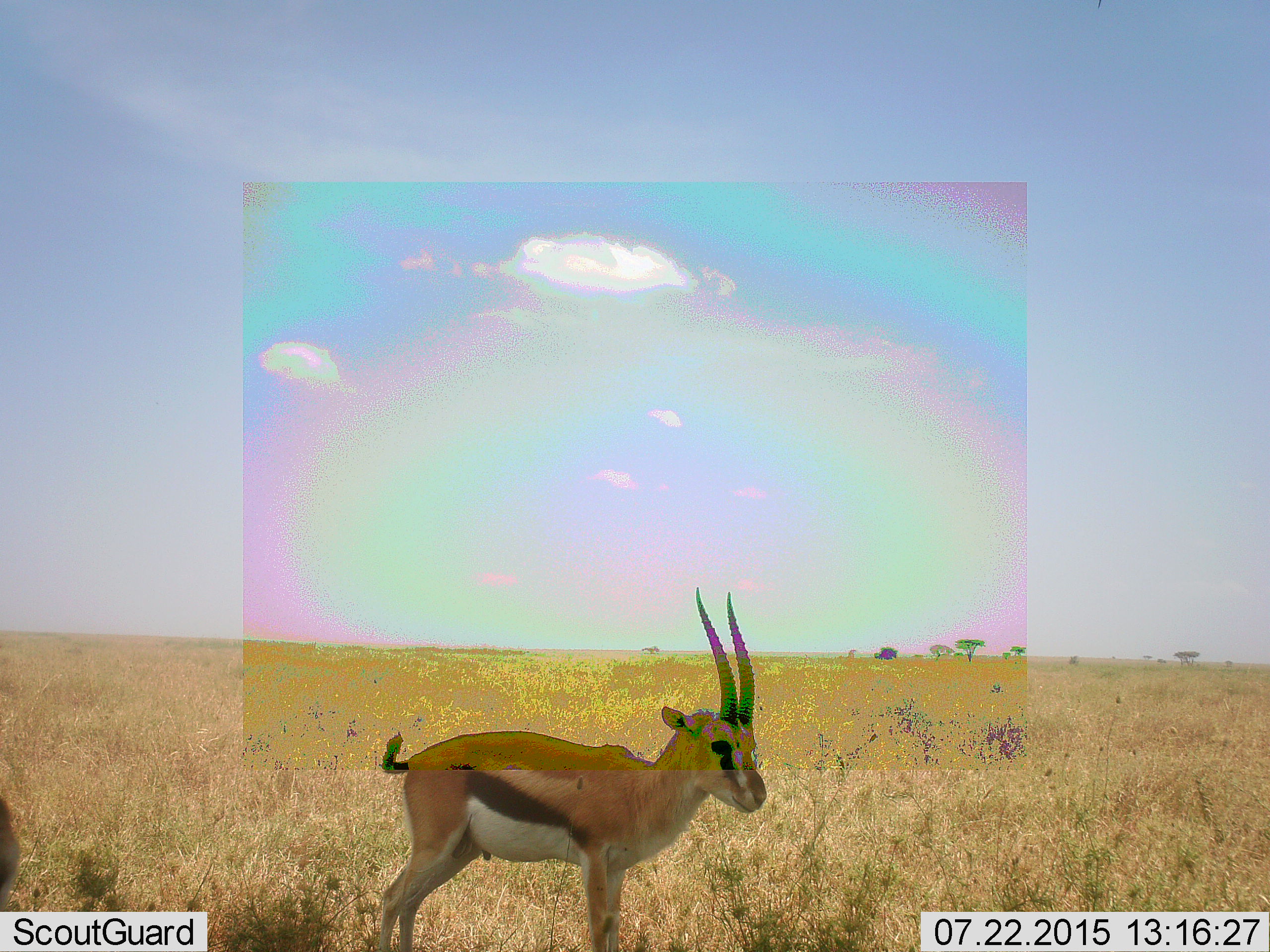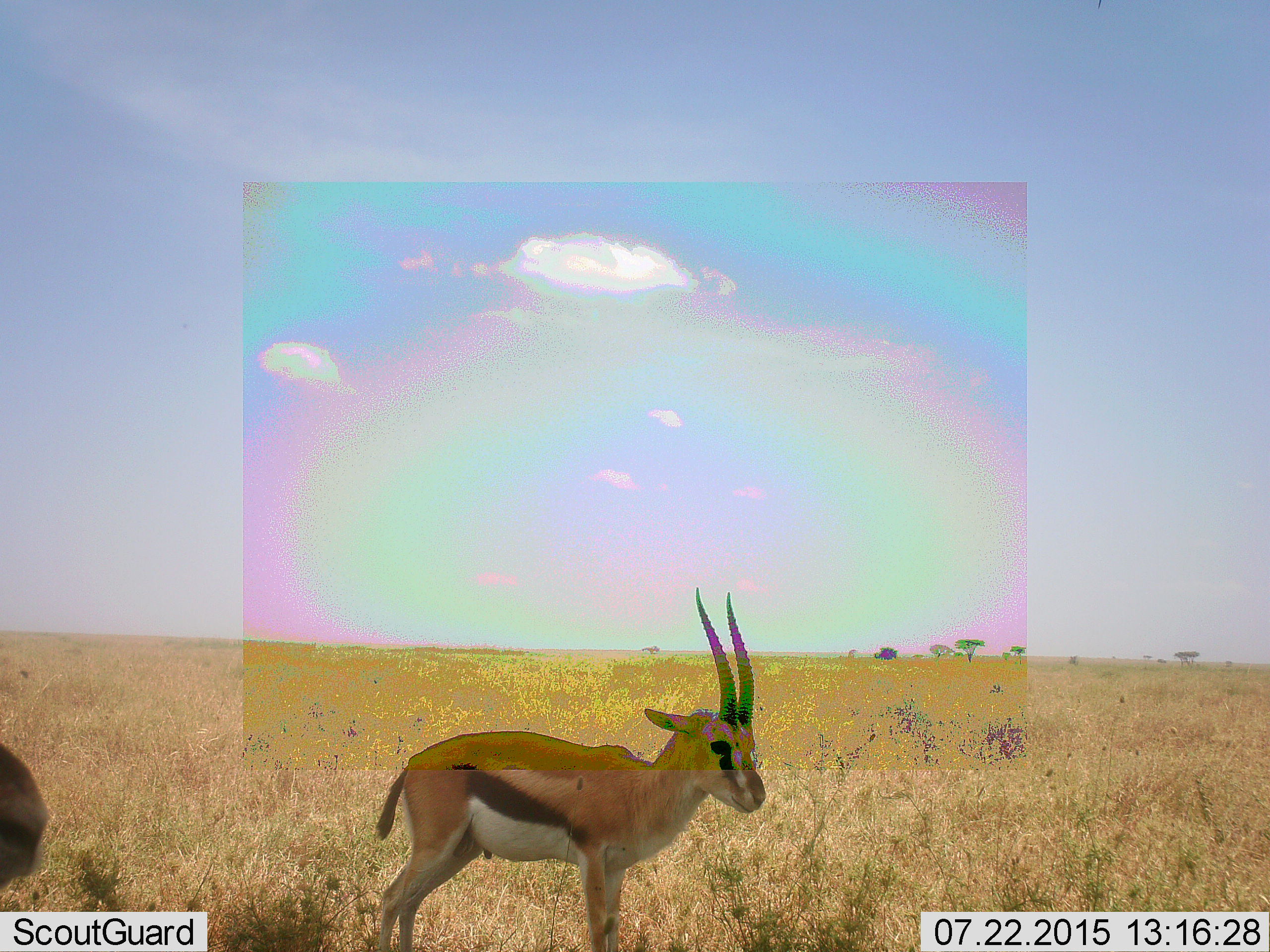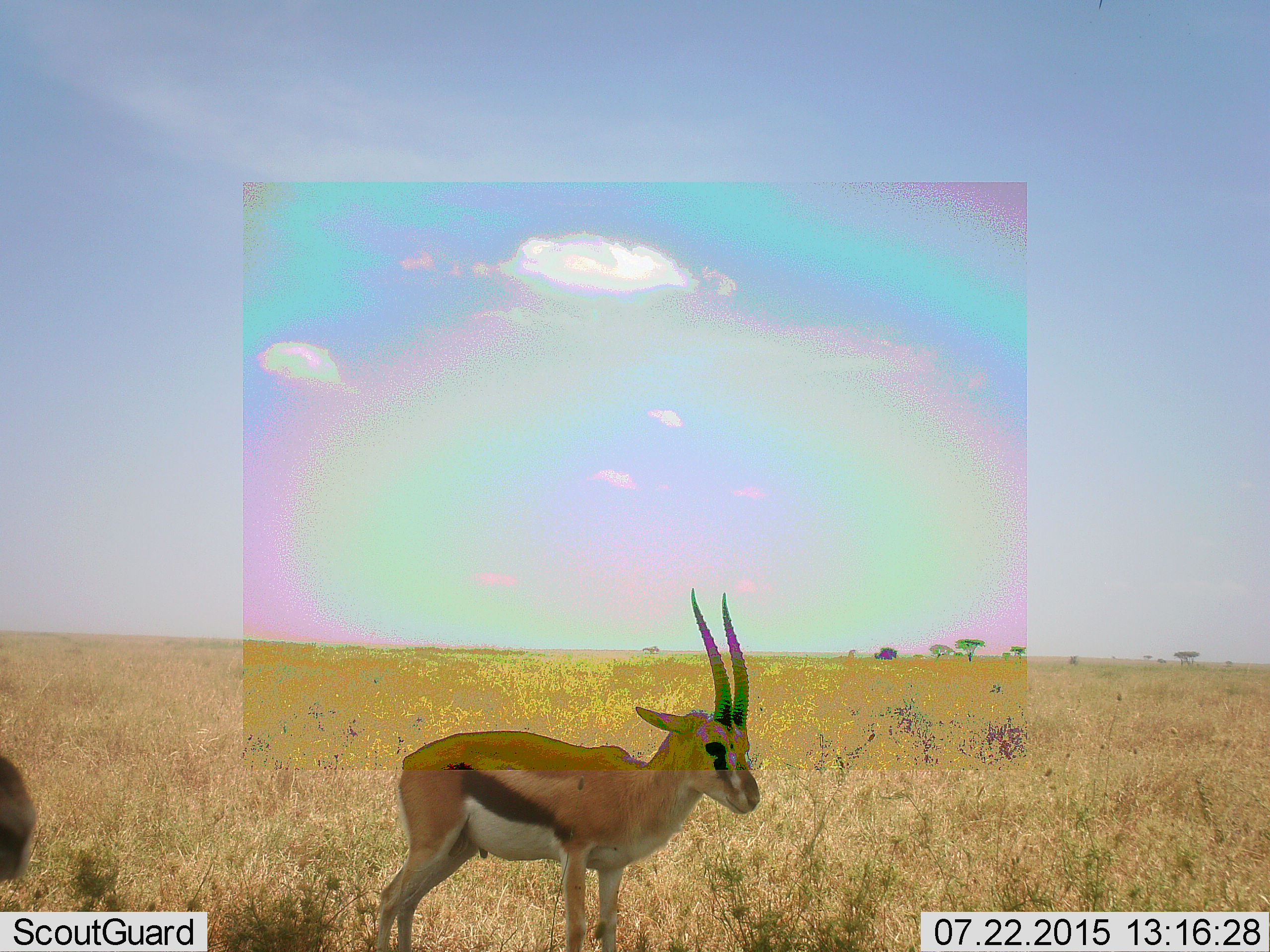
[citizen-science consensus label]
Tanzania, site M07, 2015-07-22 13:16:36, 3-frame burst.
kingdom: Animalia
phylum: Chordata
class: Mammalia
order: Artiodactyla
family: Bovidae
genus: Eudorcas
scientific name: Eudorcas thomsonii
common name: thomson's gazelle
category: gazellethomsons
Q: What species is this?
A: Gazellethomsons (thomson's gazelle) (Eudorcas thomsonii).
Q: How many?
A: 2.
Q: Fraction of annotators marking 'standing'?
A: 88%.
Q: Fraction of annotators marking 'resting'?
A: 0%.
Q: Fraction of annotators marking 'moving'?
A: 0%.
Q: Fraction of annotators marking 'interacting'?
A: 12%.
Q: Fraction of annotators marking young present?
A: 12%.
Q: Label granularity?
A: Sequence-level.